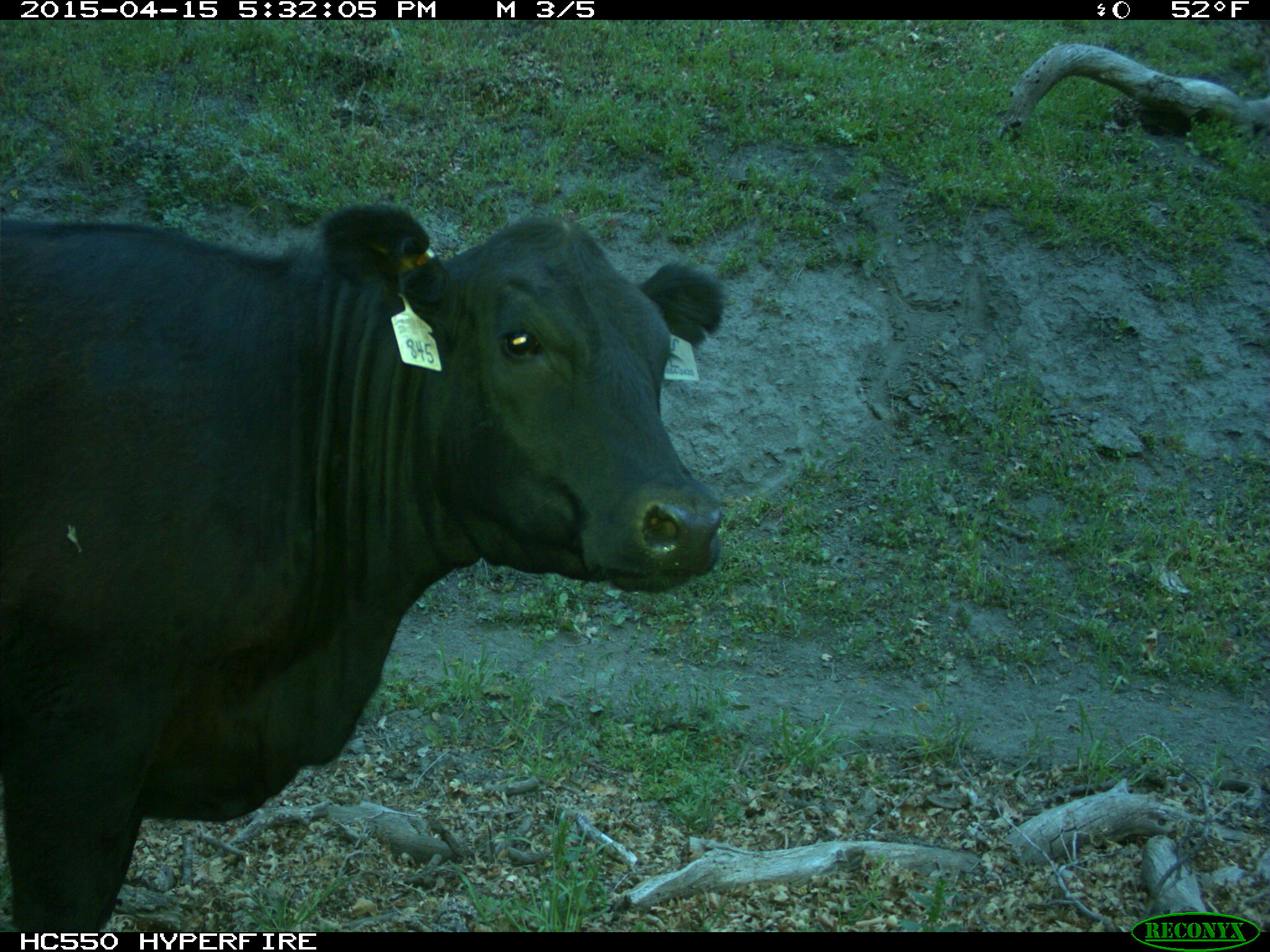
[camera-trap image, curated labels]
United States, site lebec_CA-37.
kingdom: Animalia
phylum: Chordata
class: Mammalia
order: Artiodactyla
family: Bovidae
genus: Bos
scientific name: Bos taurus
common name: domestic cow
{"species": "Bos taurus (domestic cow)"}